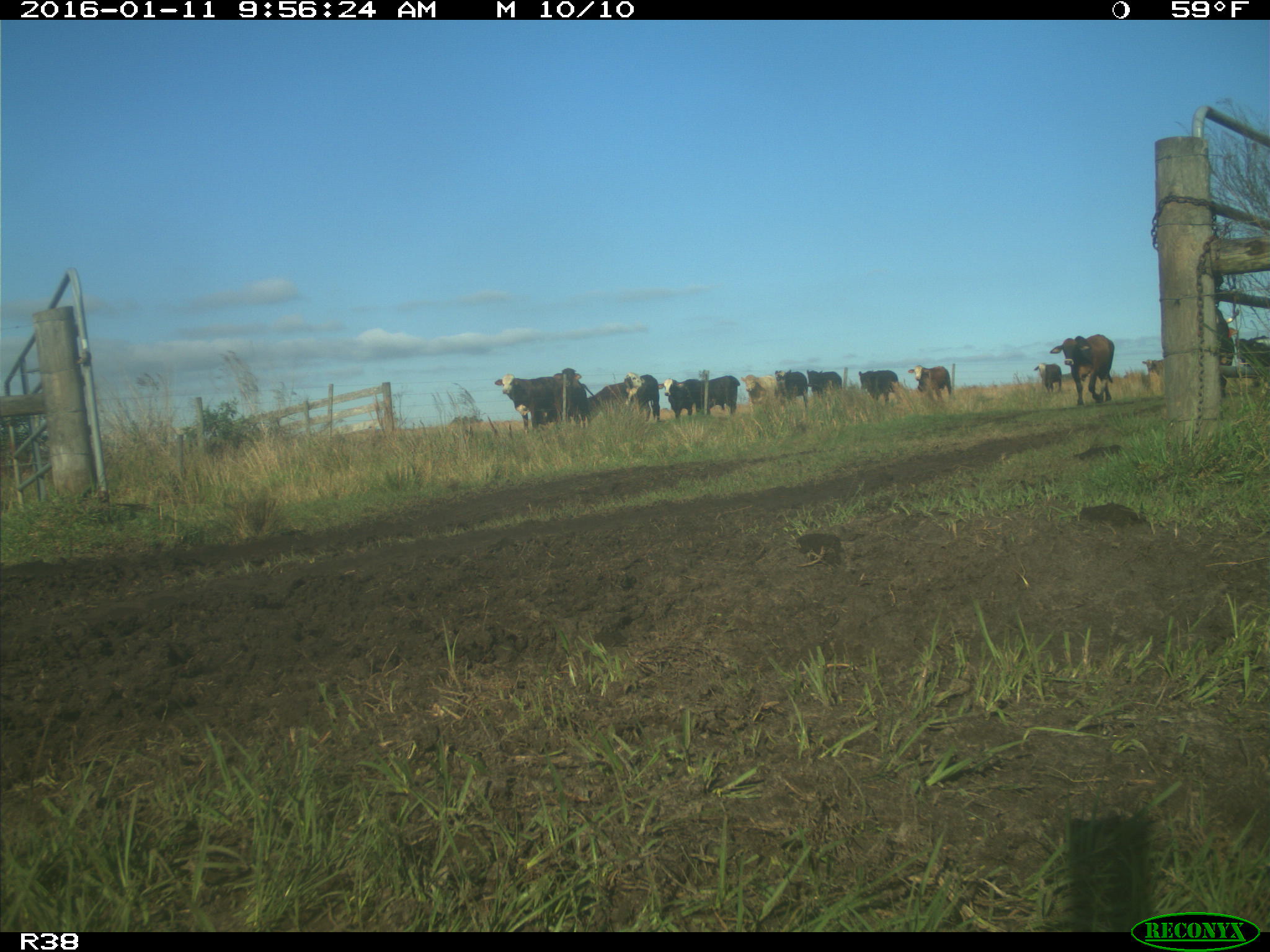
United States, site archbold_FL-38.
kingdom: Animalia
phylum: Chordata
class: Mammalia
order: Artiodactyla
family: Bovidae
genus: Bos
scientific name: Bos taurus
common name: domestic cow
Bos taurus (domestic cow).